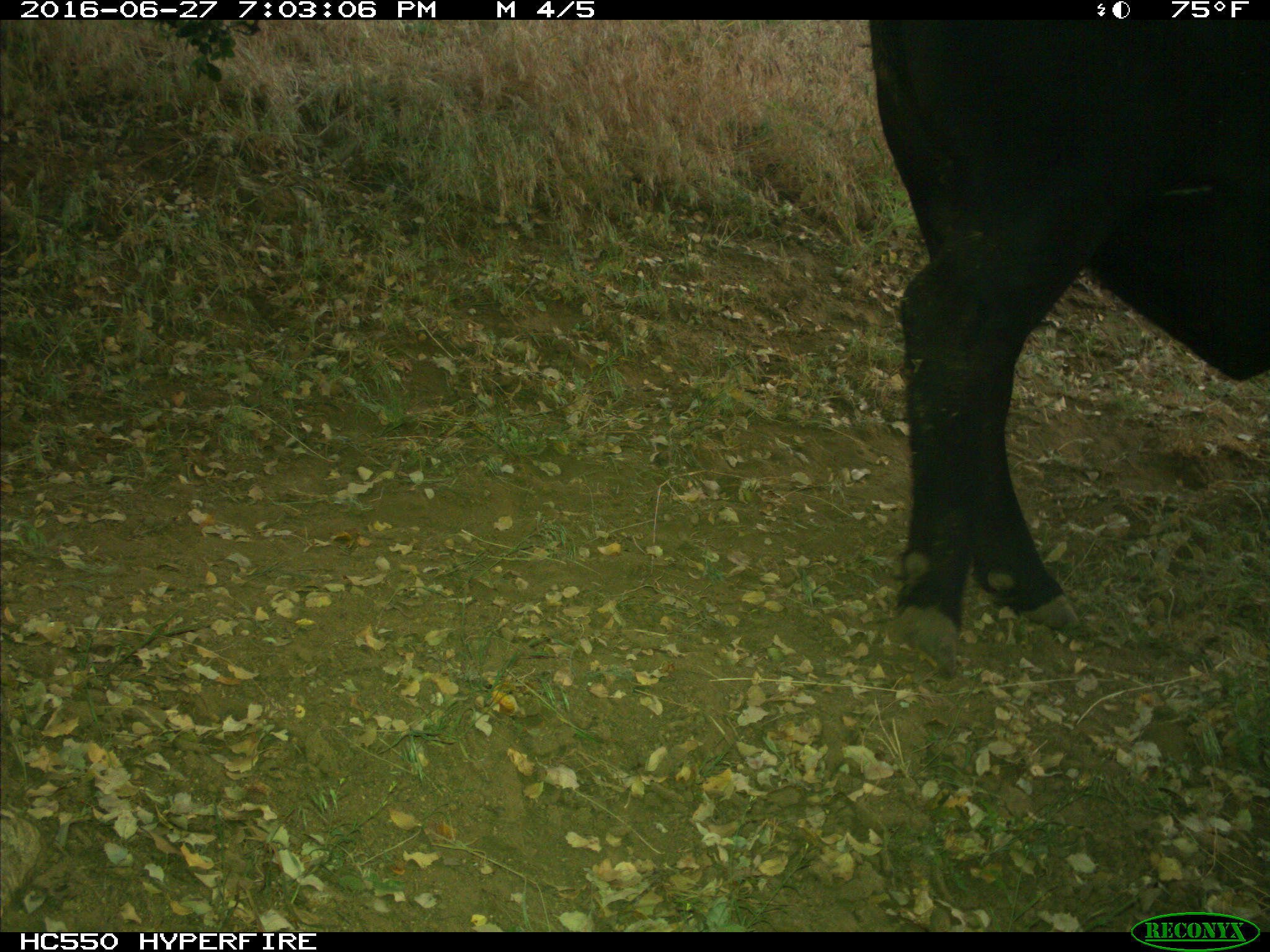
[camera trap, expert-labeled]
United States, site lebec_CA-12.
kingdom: Animalia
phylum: Chordata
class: Mammalia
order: Artiodactyla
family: Bovidae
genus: Bos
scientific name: Bos taurus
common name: domestic cow